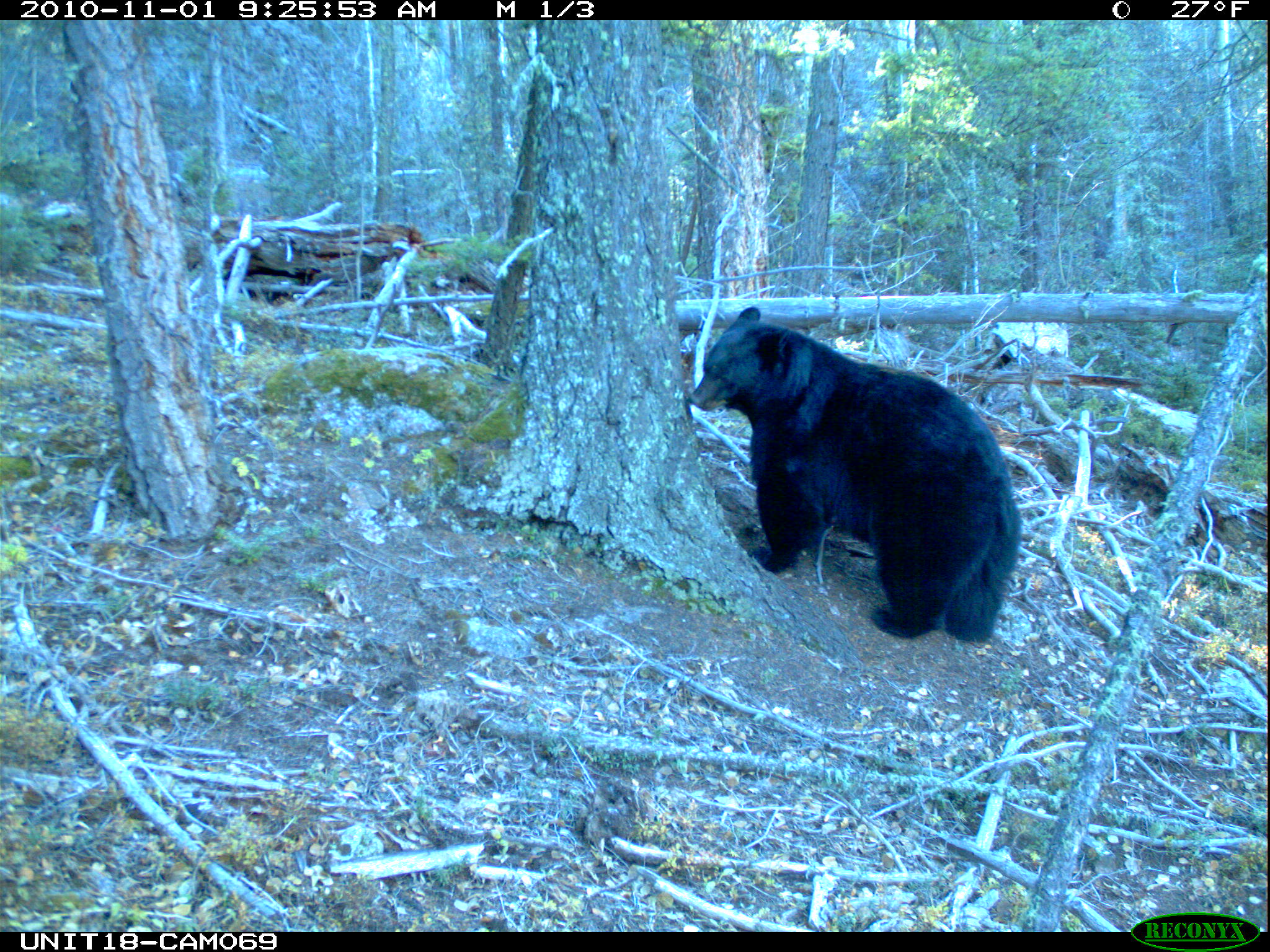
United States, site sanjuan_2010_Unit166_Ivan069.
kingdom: Animalia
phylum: Chordata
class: Mammalia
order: Carnivora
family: Ursidae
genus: Ursus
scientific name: Ursus americanus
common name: american black bear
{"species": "Ursus americanus (american black bear)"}